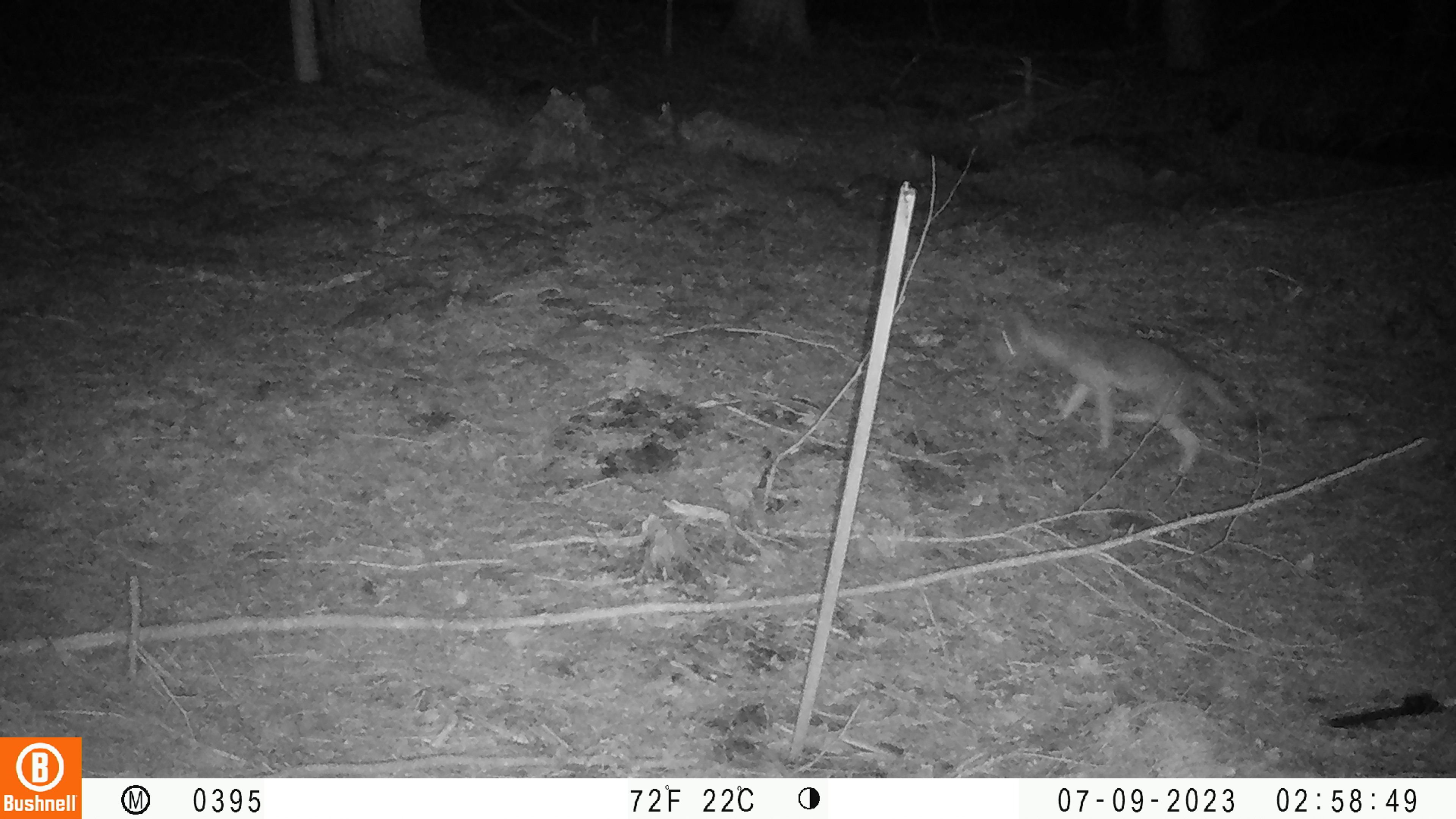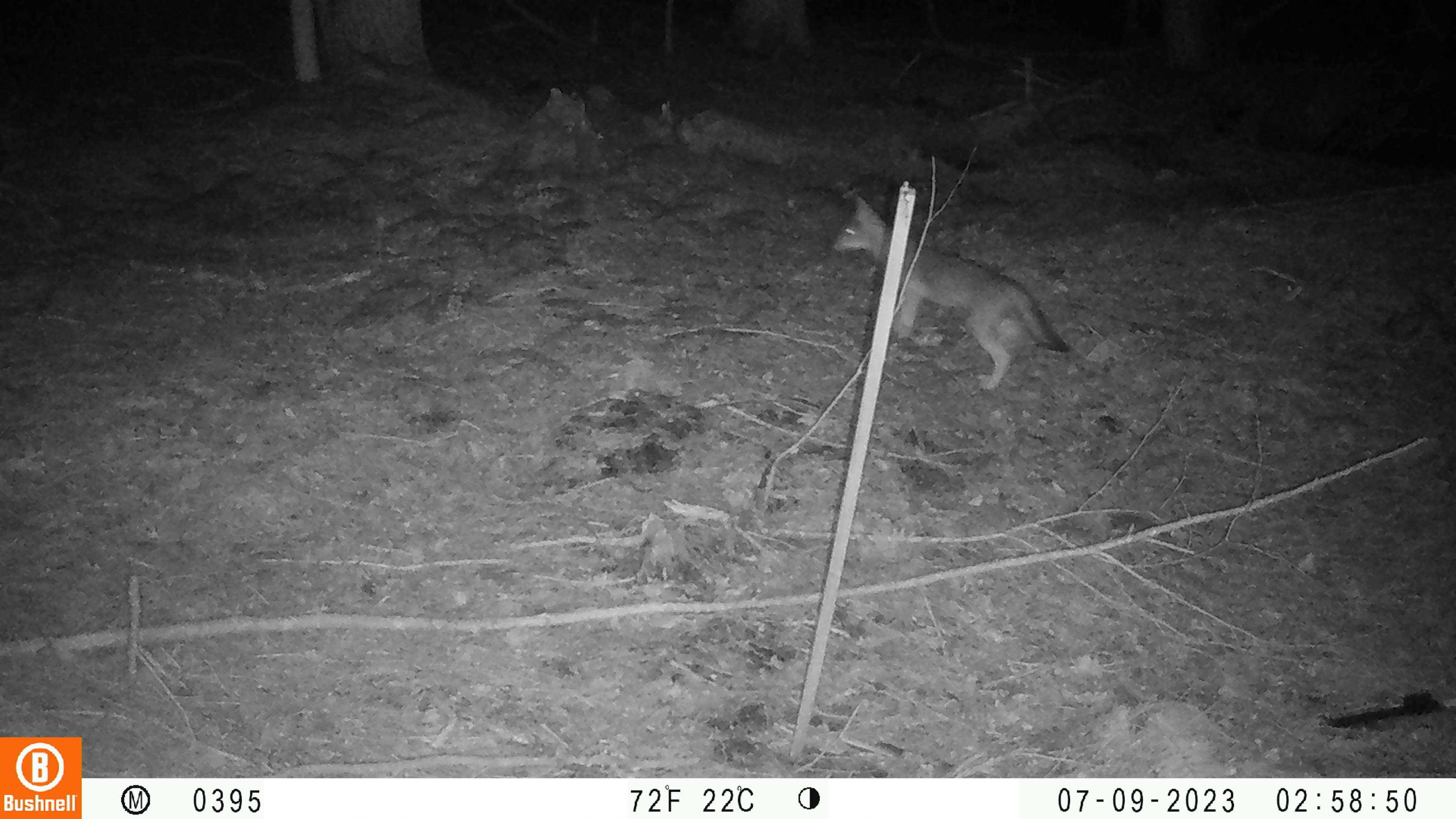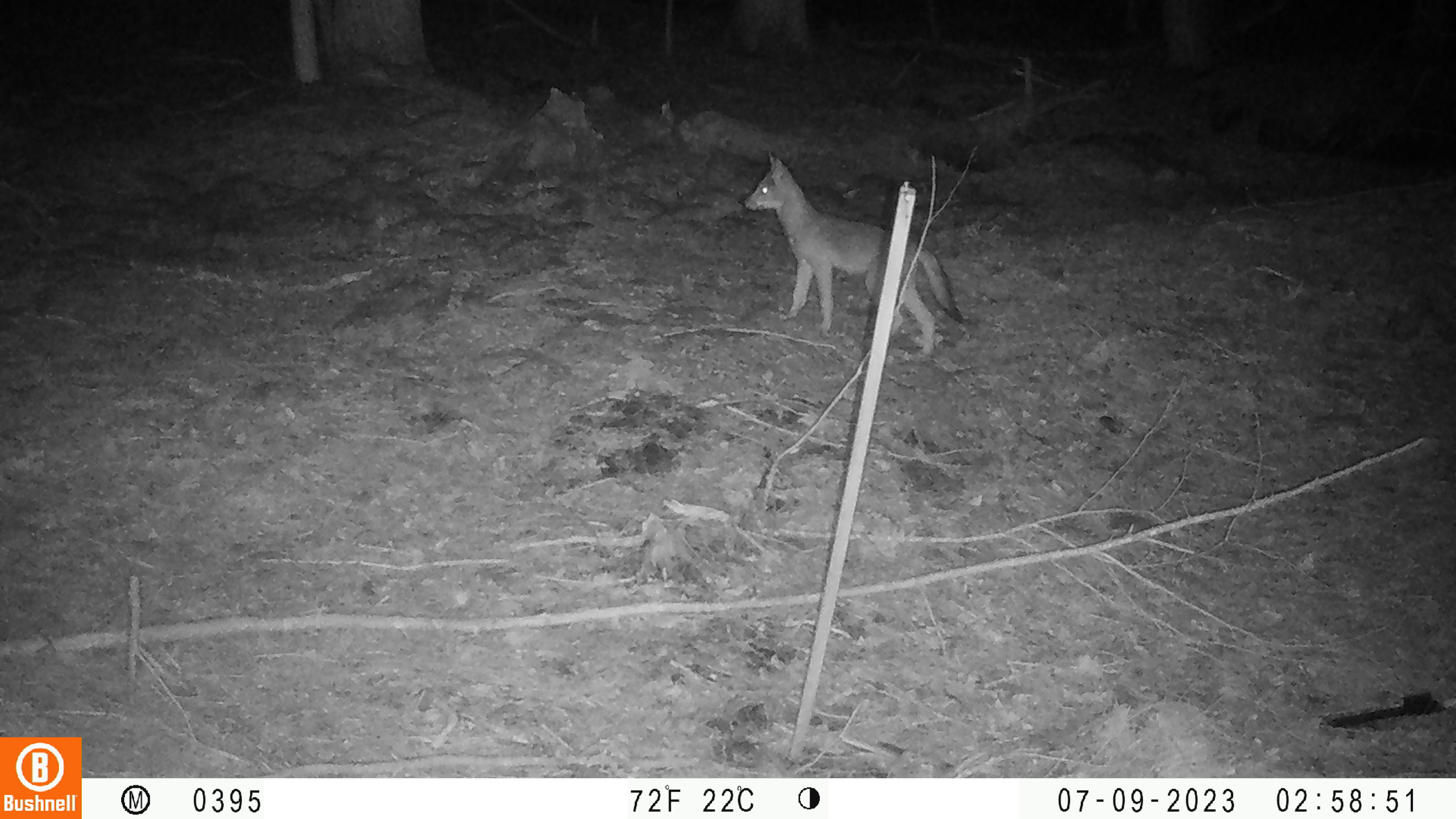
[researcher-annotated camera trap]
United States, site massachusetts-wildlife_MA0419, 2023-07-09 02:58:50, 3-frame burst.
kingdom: Animalia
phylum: Chordata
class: Mammalia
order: Carnivora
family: Canidae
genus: Urocyon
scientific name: Urocyon cinereoargenteus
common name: gray fox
Gray fox (Urocyon cinereoargenteus).